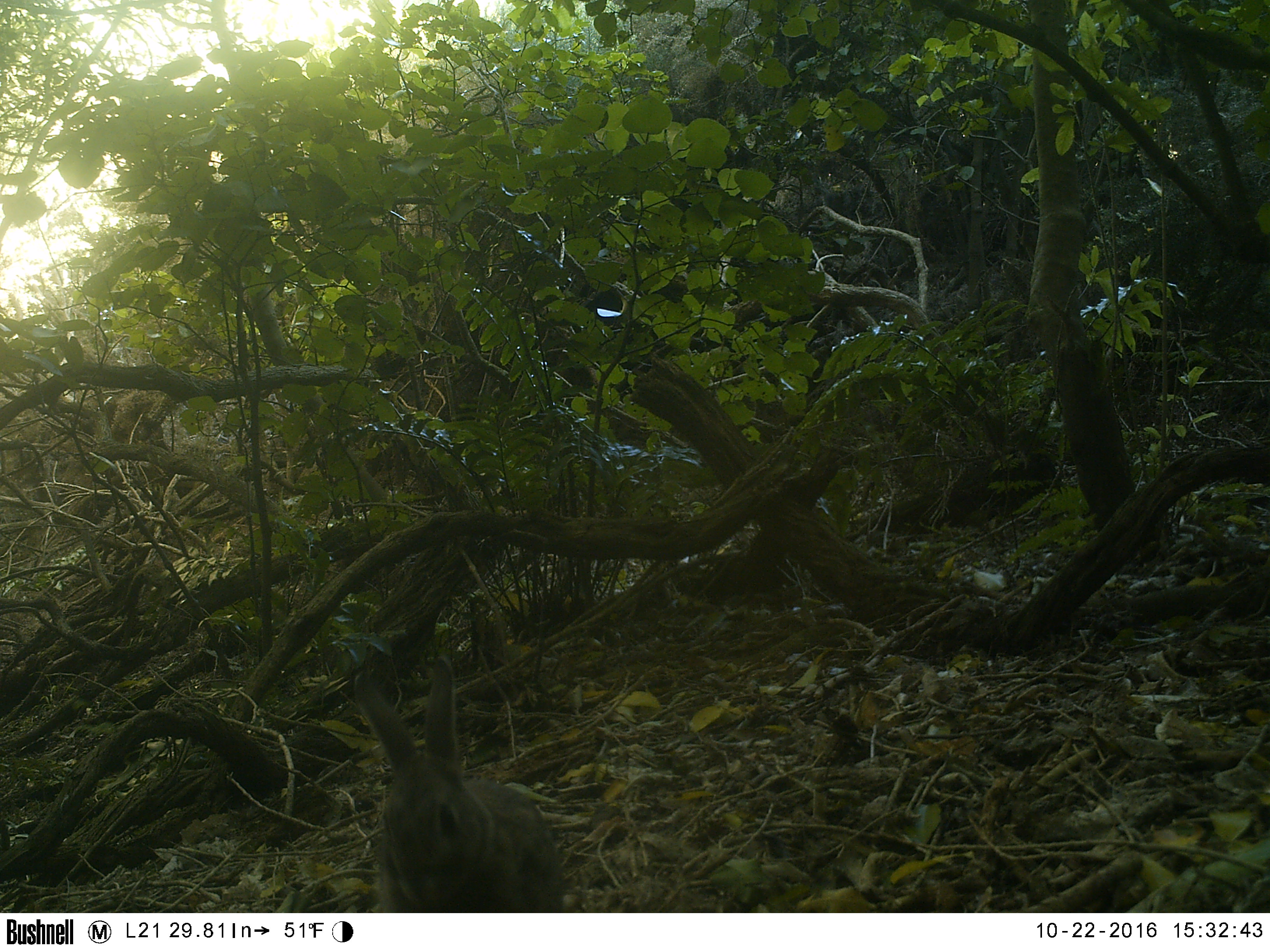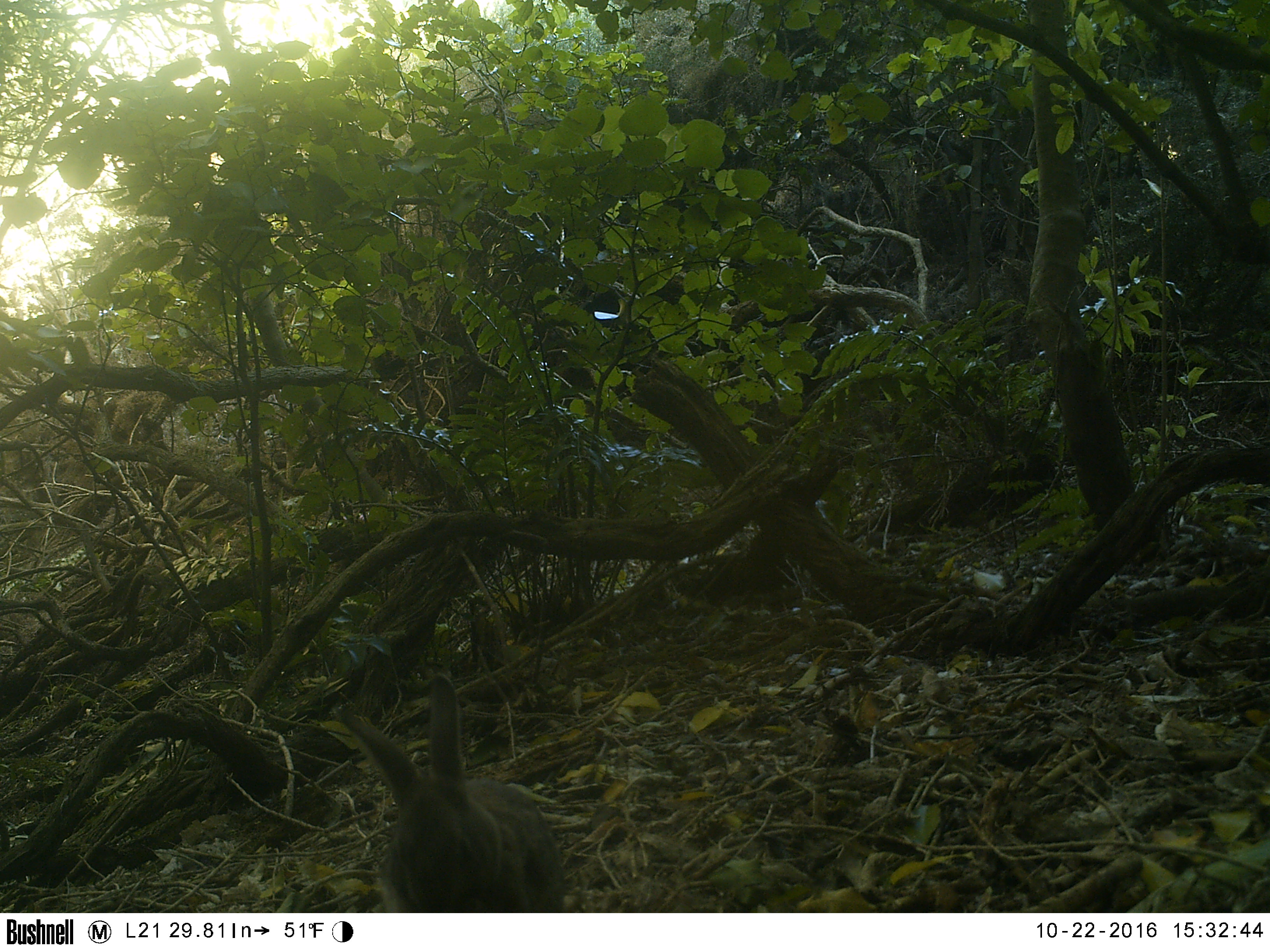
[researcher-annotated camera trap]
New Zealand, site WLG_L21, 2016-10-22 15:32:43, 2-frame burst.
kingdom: Animalia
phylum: Chordata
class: Mammalia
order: Lagomorpha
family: Leporidae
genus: Oryctolagus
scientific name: Oryctolagus cuniculus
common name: european rabbit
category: rabbit